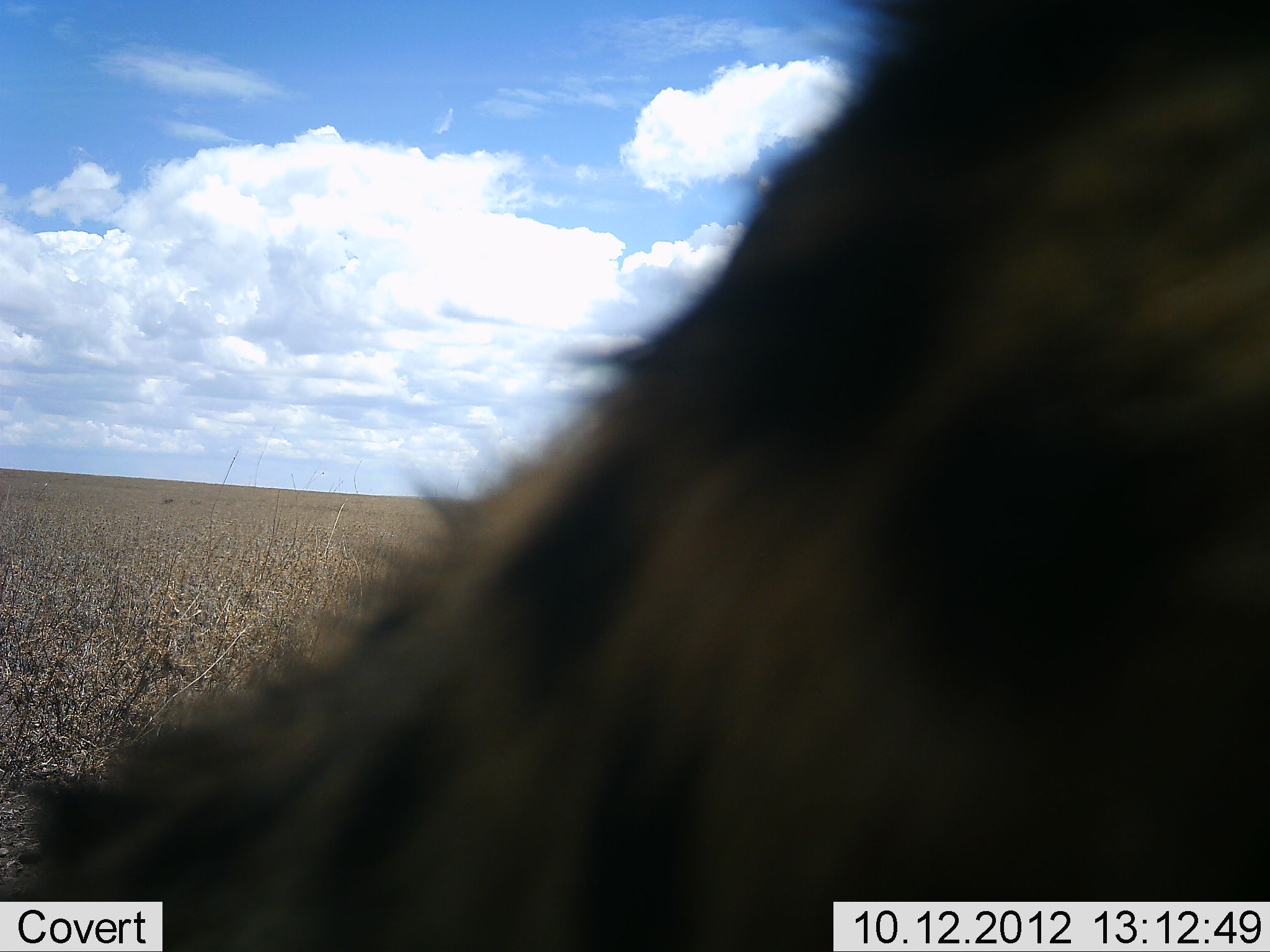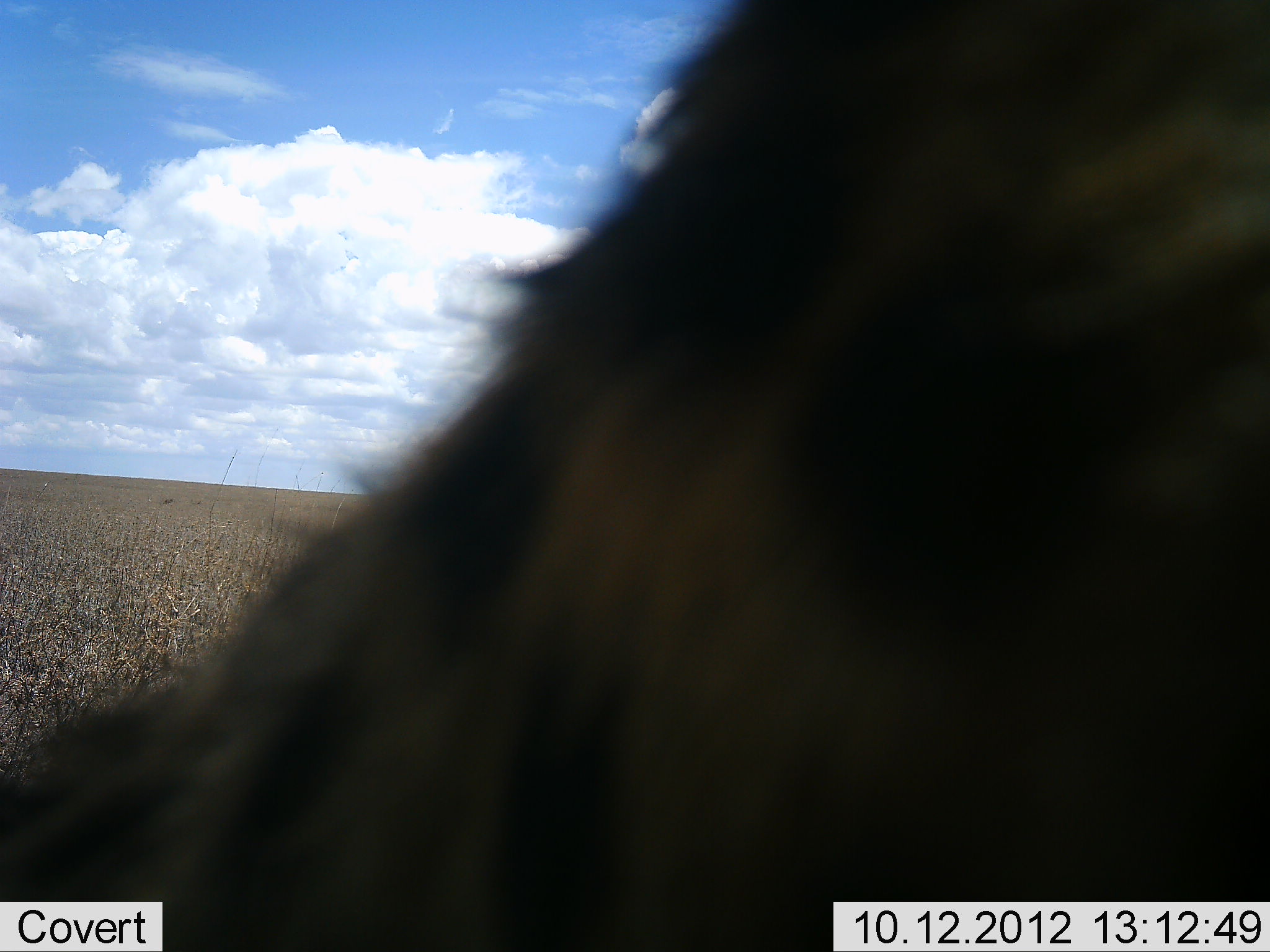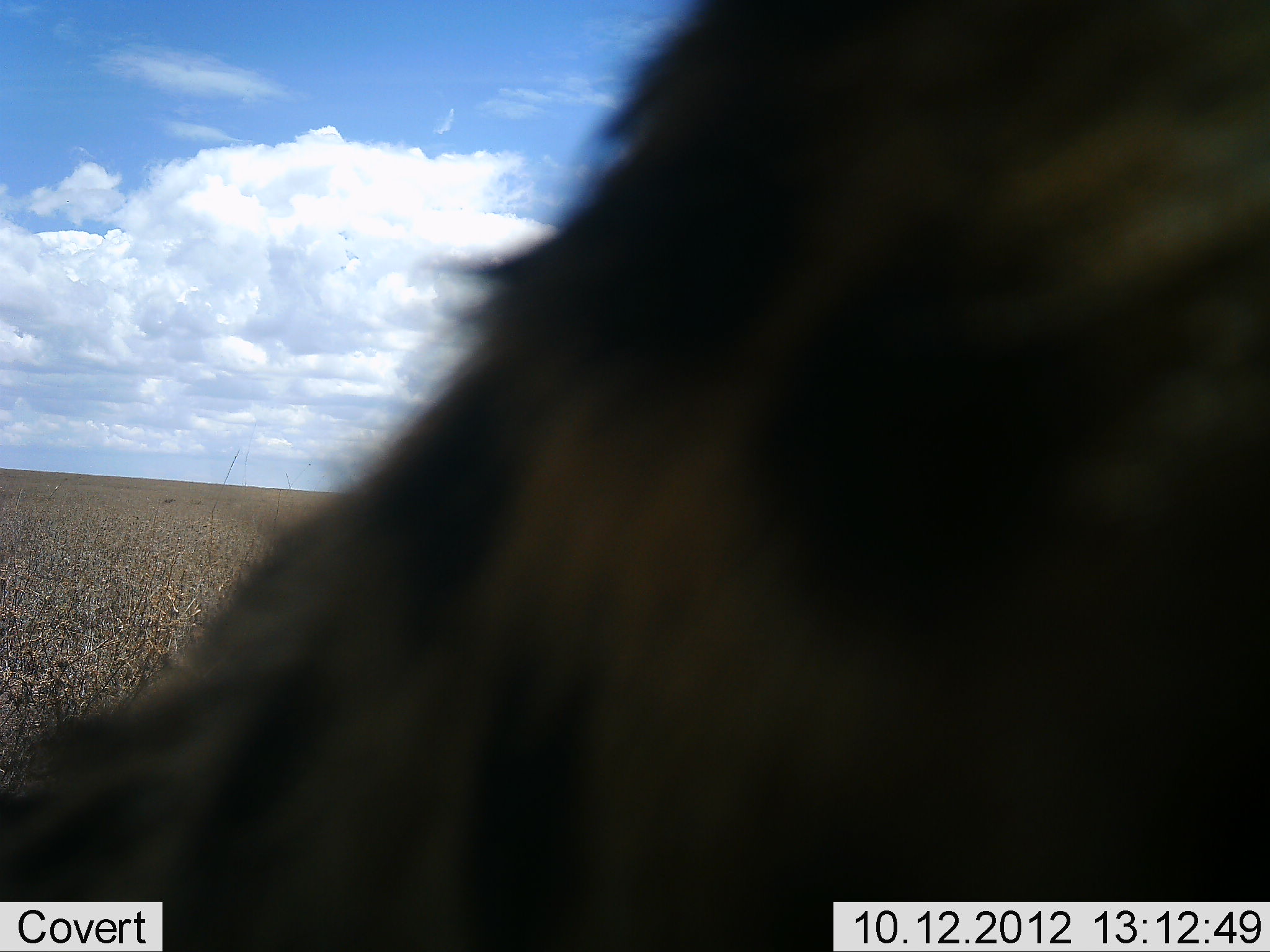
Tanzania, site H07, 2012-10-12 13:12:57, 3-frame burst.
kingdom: Animalia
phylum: Chordata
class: Mammalia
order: Carnivora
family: Hyaenidae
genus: Crocuta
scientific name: Crocuta crocuta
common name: spotted hyena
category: hyenaspotted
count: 1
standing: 62%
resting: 0%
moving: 25%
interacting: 12%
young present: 0%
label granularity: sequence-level